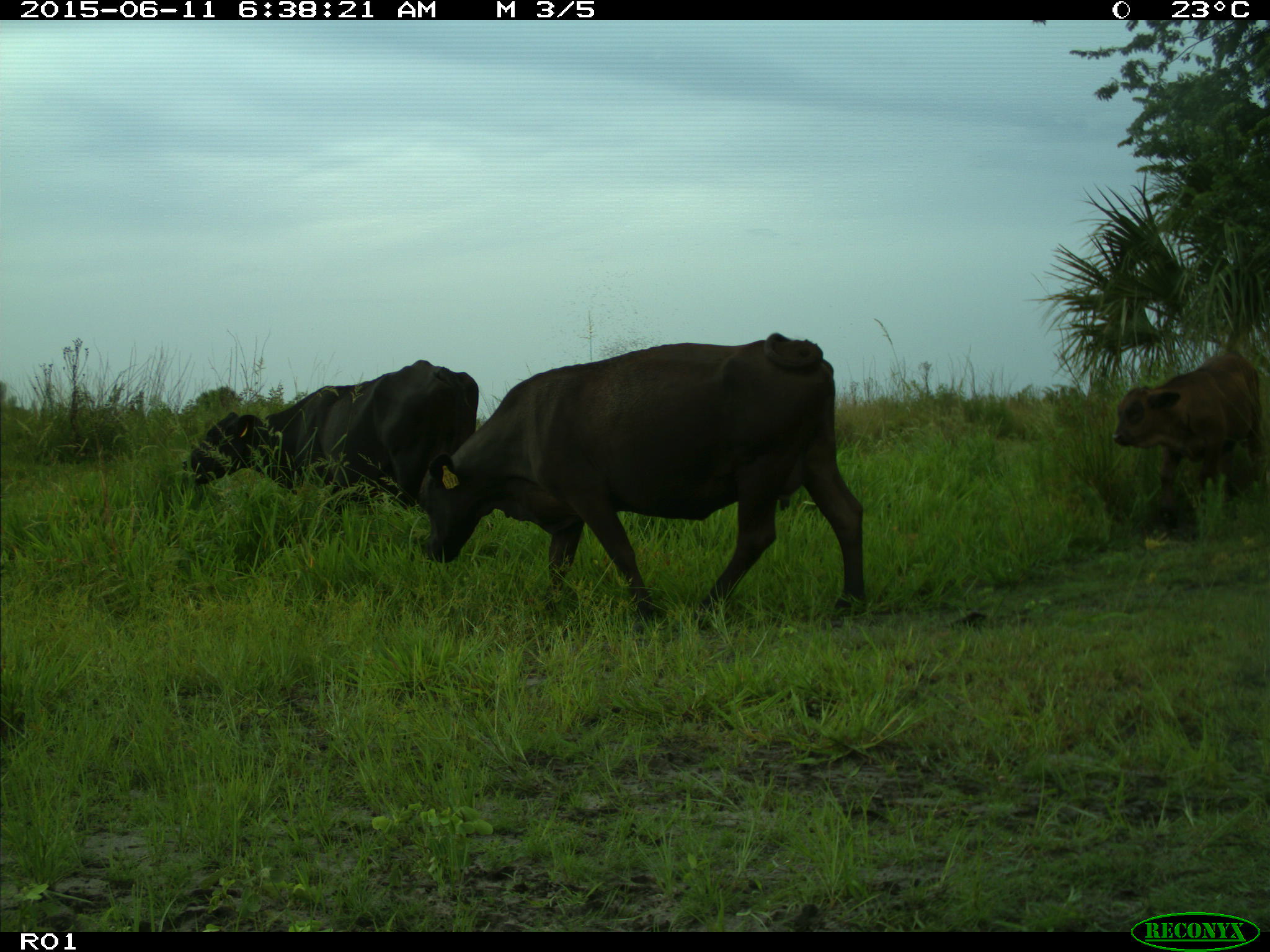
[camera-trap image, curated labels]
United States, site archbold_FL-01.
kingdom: Animalia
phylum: Chordata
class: Mammalia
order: Artiodactyla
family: Bovidae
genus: Bos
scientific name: Bos taurus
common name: domestic cow